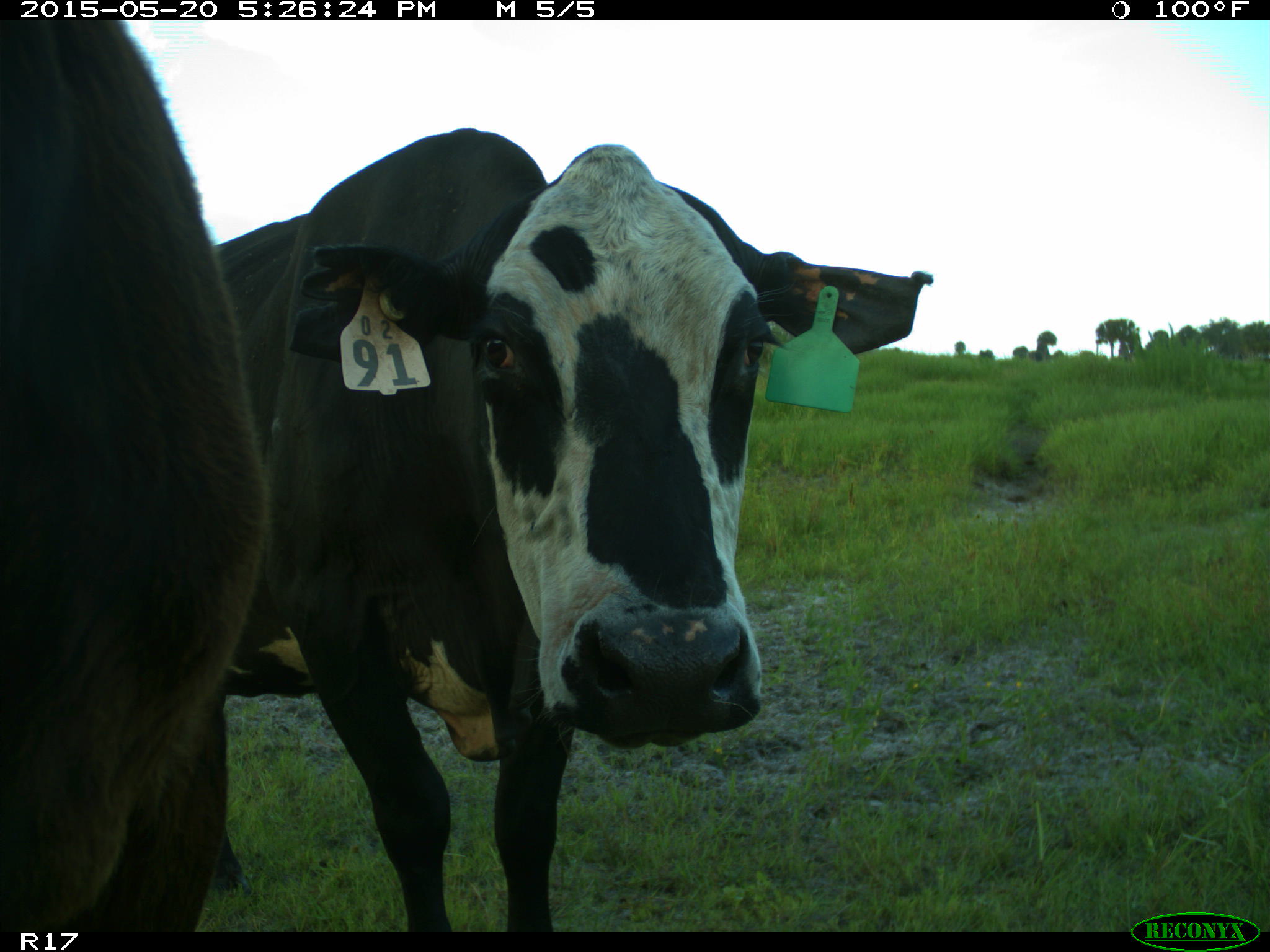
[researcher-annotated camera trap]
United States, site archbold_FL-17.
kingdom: Animalia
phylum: Chordata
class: Mammalia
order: Artiodactyla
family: Bovidae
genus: Bos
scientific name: Bos taurus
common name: domestic cow